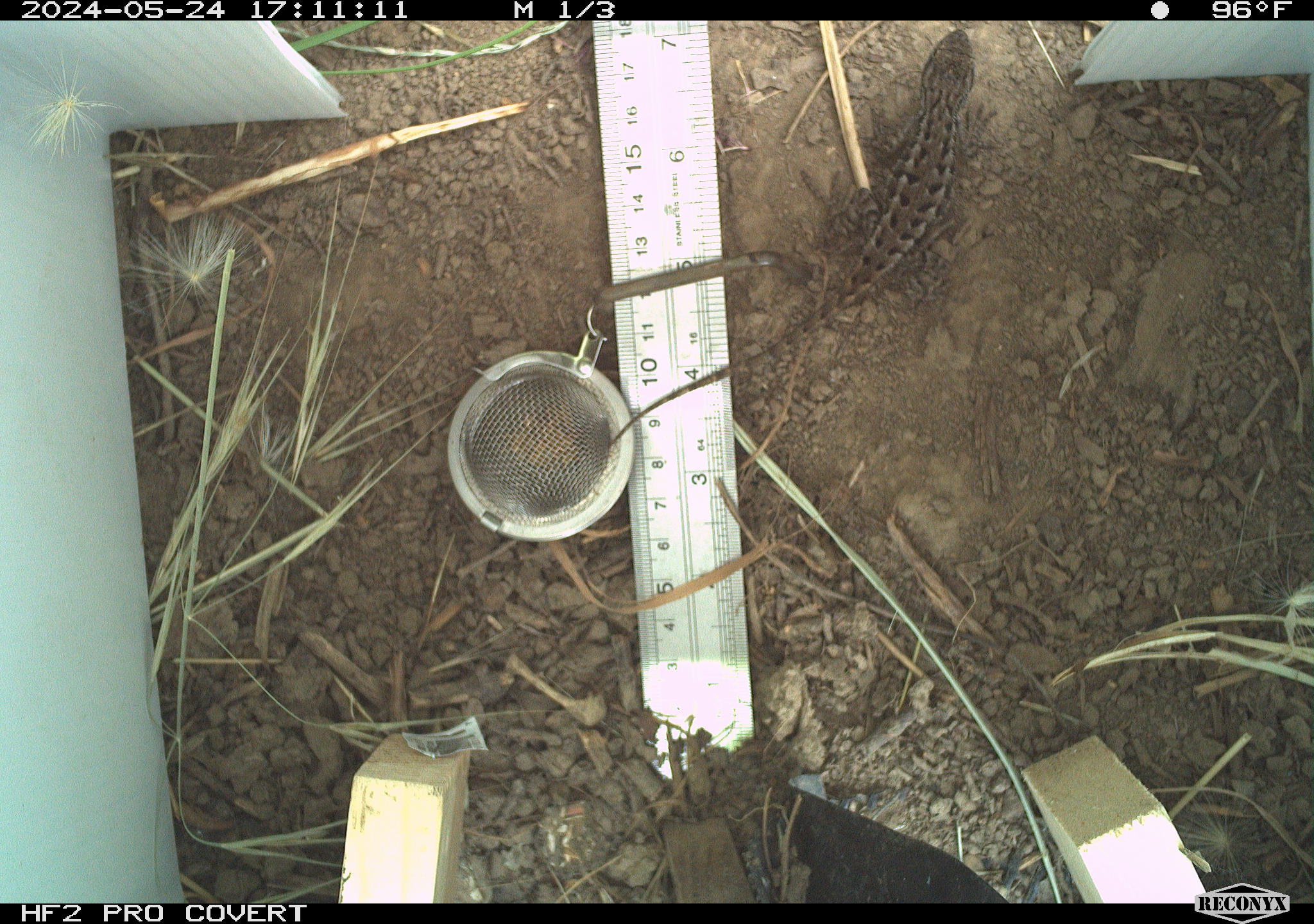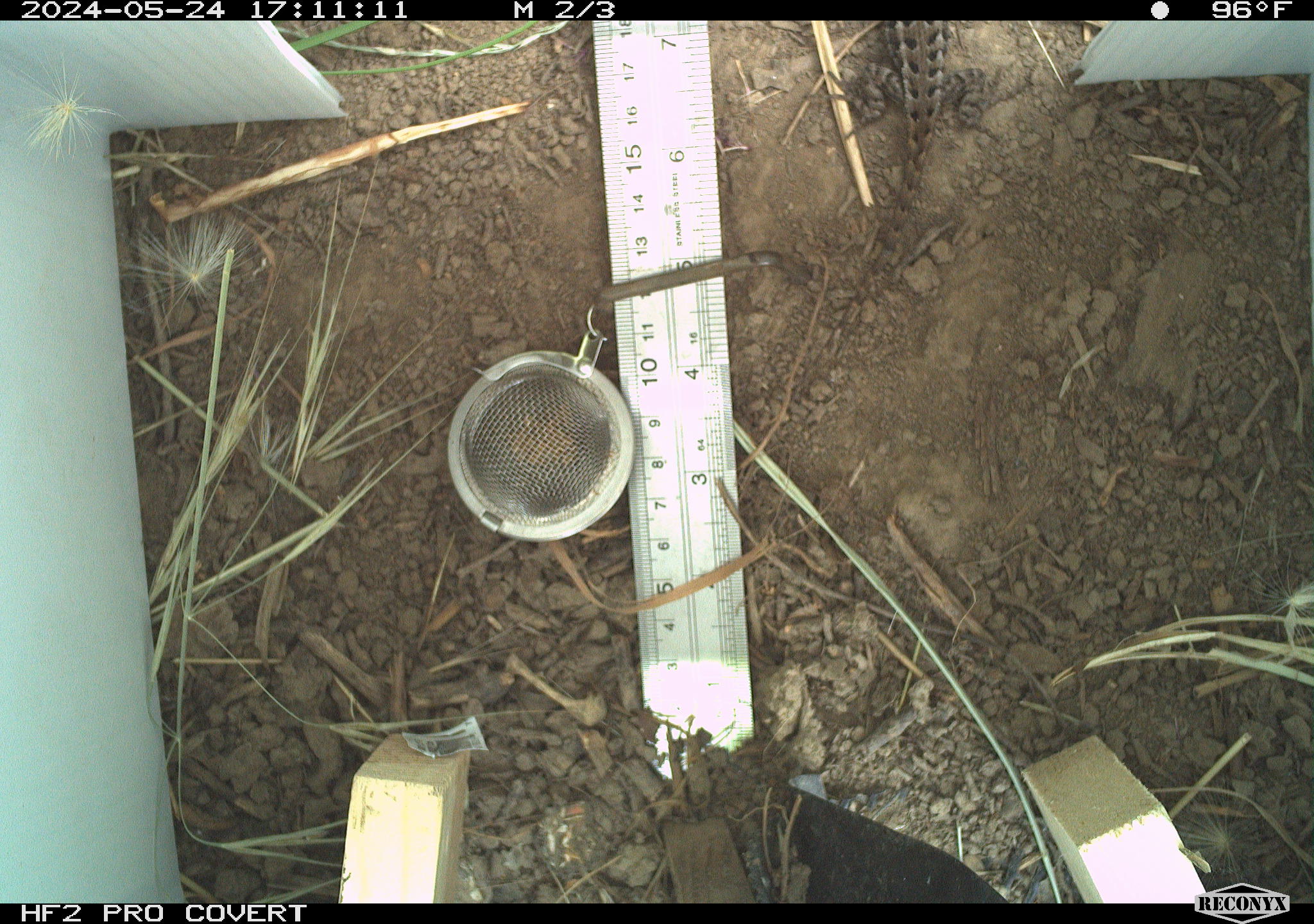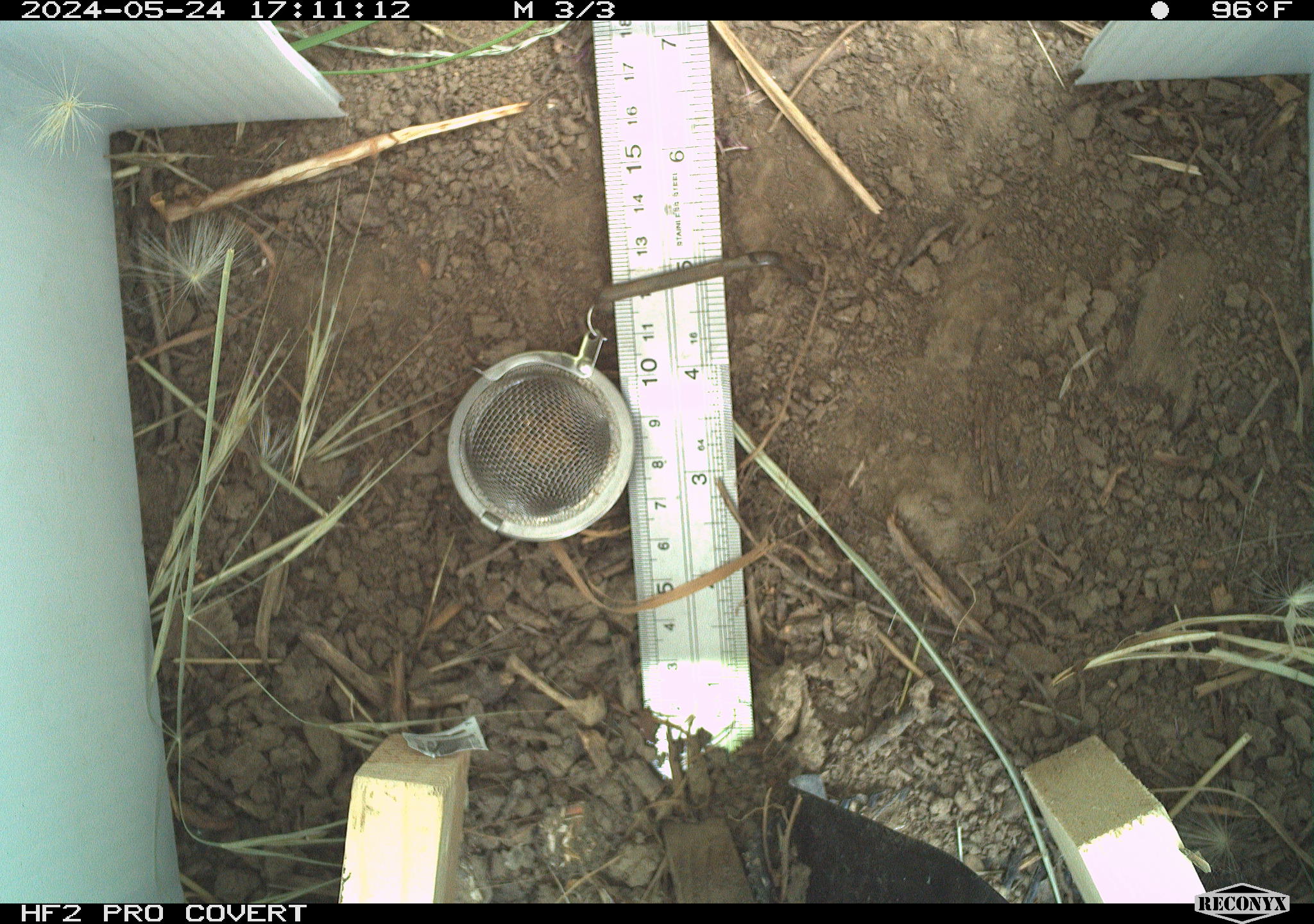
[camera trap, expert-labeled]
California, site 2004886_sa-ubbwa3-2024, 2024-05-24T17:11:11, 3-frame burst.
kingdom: Animalia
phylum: Chordata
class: Reptilia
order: Squamata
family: Phrynosomatidae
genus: Sceloporus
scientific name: Sceloporus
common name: spiny lizards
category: sceloporus species